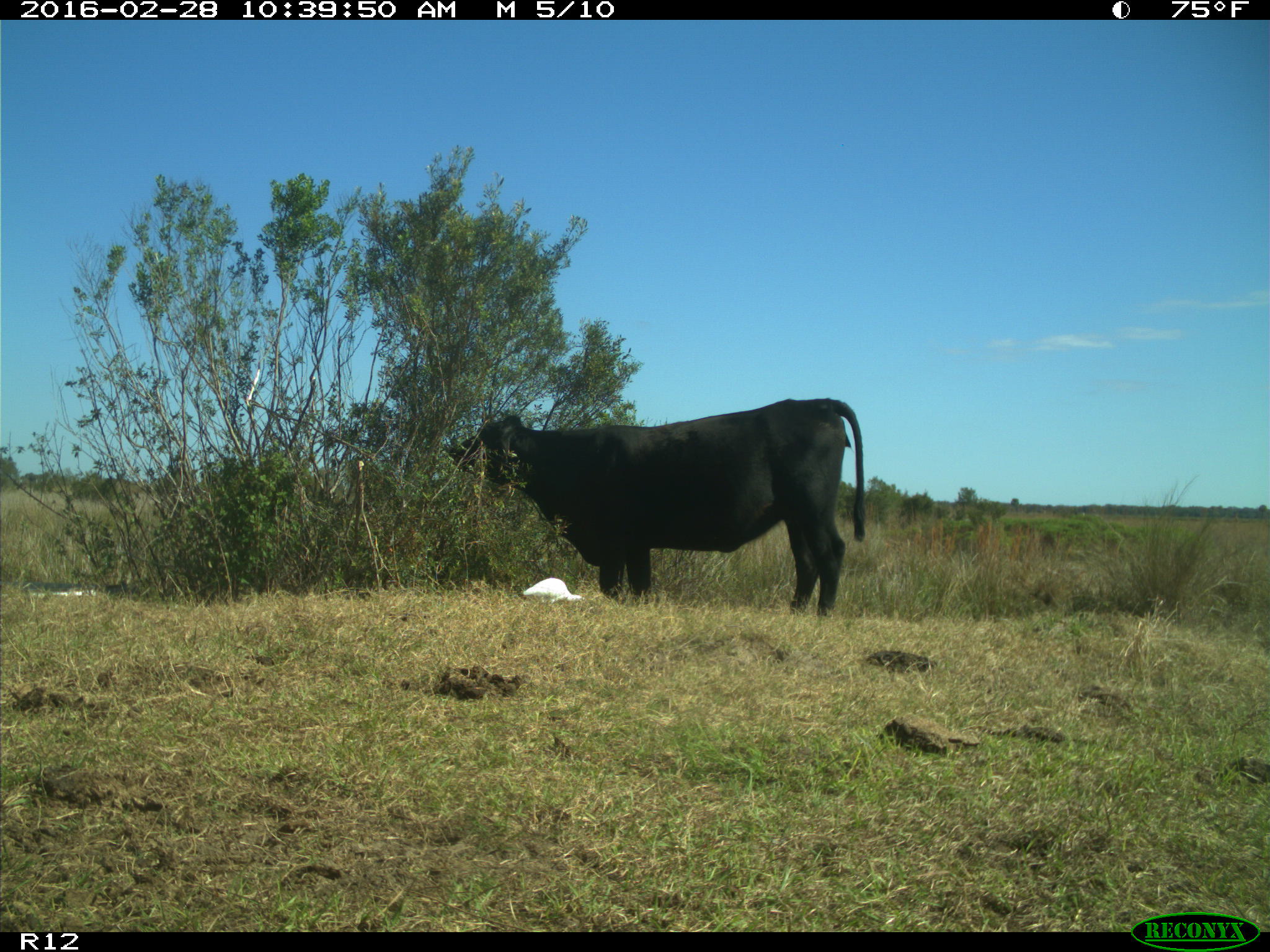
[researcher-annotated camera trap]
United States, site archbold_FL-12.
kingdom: Animalia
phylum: Chordata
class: Mammalia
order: Artiodactyla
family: Bovidae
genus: Bos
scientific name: Bos taurus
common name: domestic cow